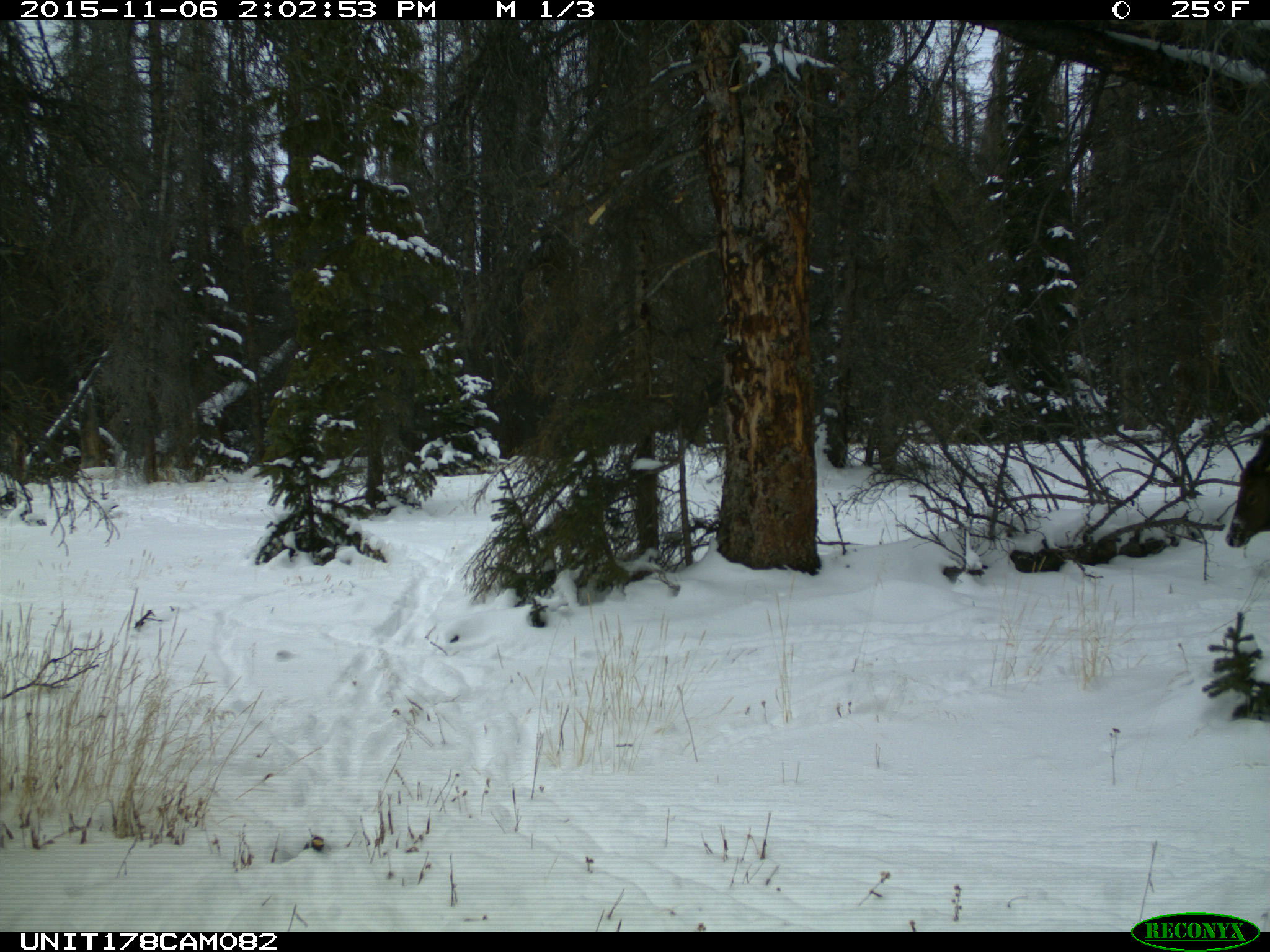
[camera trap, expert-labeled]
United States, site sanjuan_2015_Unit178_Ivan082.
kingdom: Animalia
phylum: Chordata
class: Mammalia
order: Artiodactyla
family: Cervidae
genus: Cervus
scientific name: Cervus elaphus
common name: red deer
Cervus elaphus (red deer).